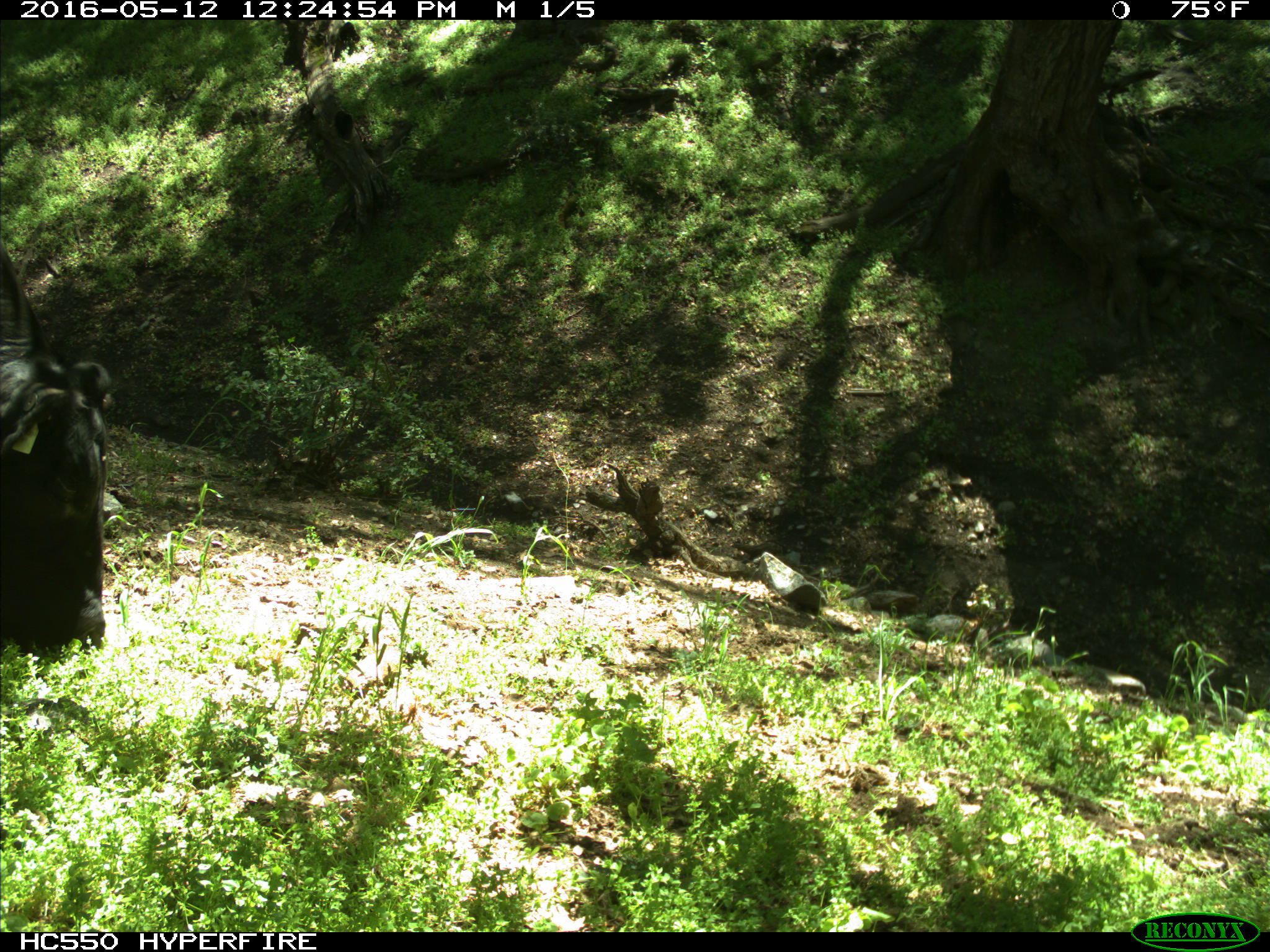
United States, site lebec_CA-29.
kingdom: Animalia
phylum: Chordata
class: Mammalia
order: Artiodactyla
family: Bovidae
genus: Bos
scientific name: Bos taurus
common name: domestic cow